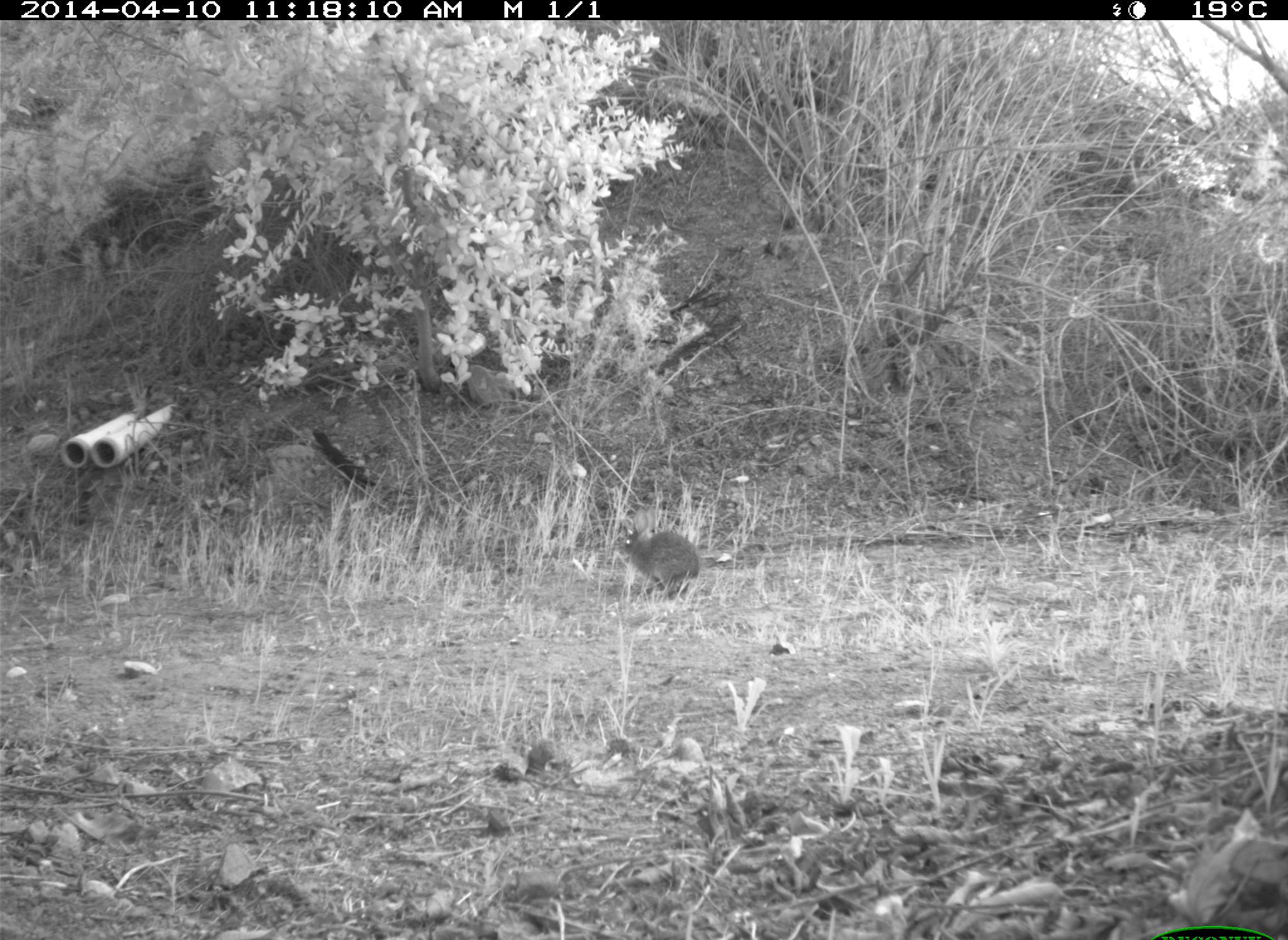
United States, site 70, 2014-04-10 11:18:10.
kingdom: Animalia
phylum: Chordata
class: Aves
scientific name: Aves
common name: bird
Bird (Aves).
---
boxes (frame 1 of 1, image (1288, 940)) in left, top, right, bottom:
bird: 620, 522, 701, 597